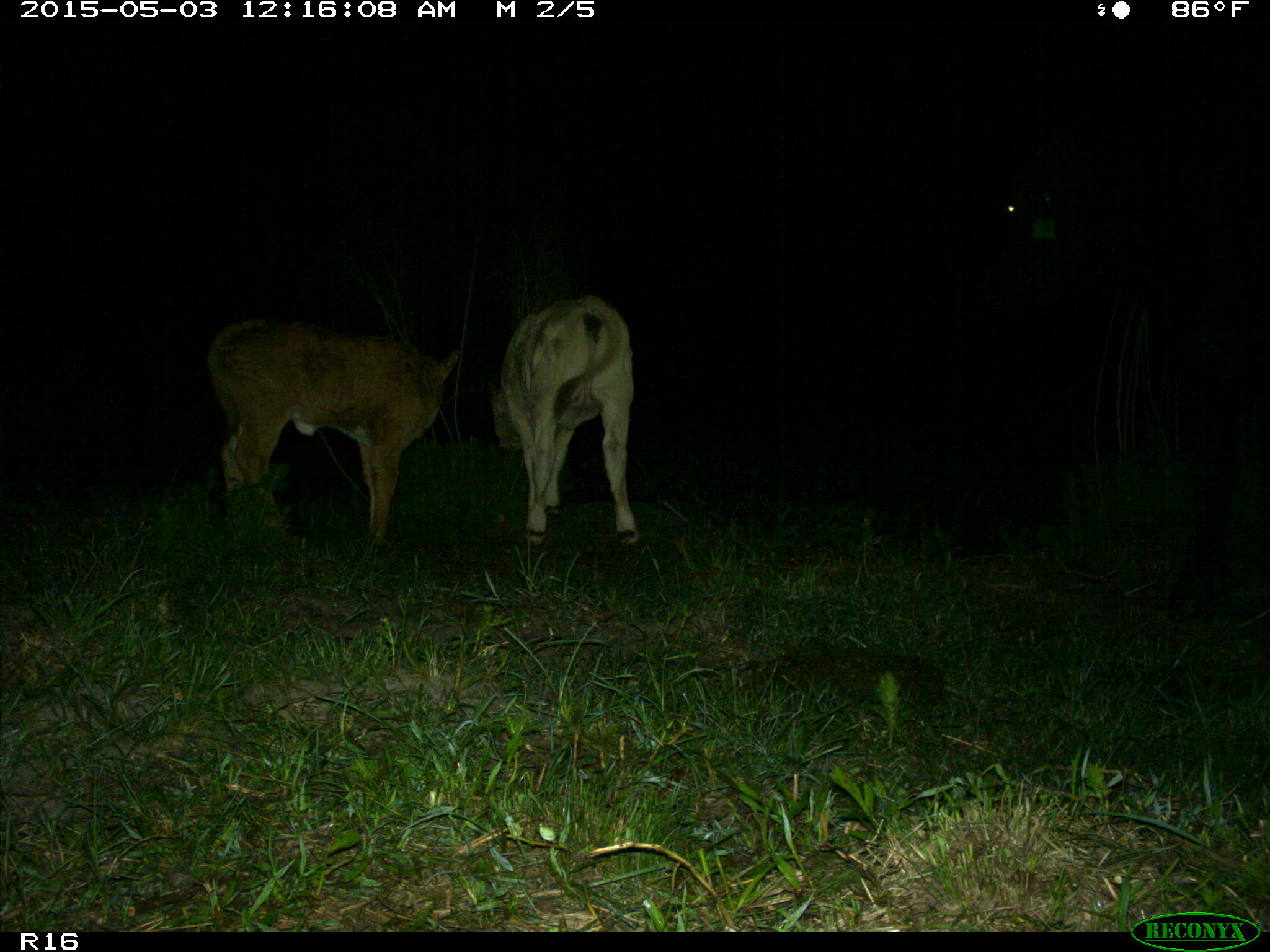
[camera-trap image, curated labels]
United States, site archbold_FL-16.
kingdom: Animalia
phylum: Chordata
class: Mammalia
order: Artiodactyla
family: Bovidae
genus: Bos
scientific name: Bos taurus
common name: domestic cow